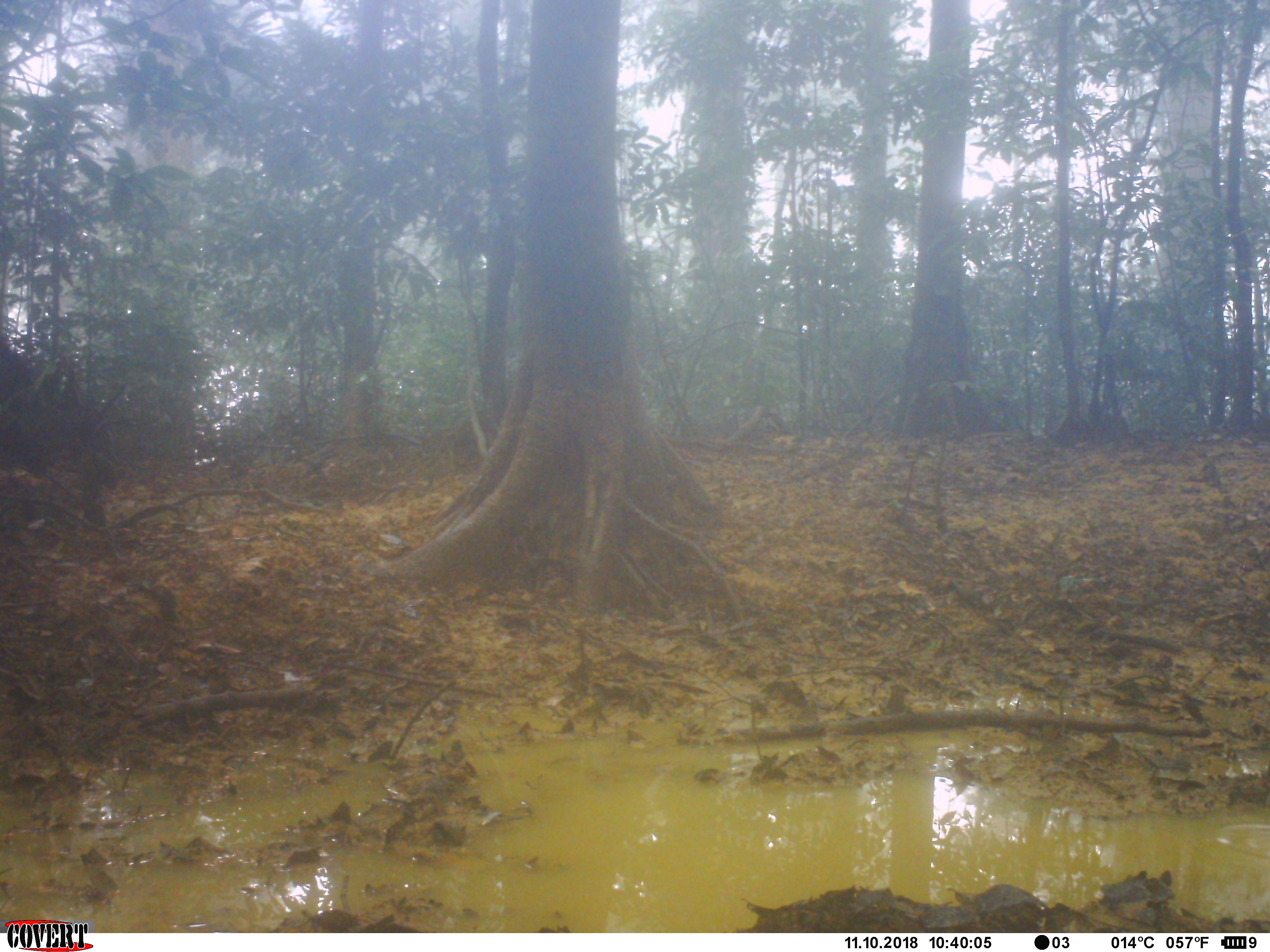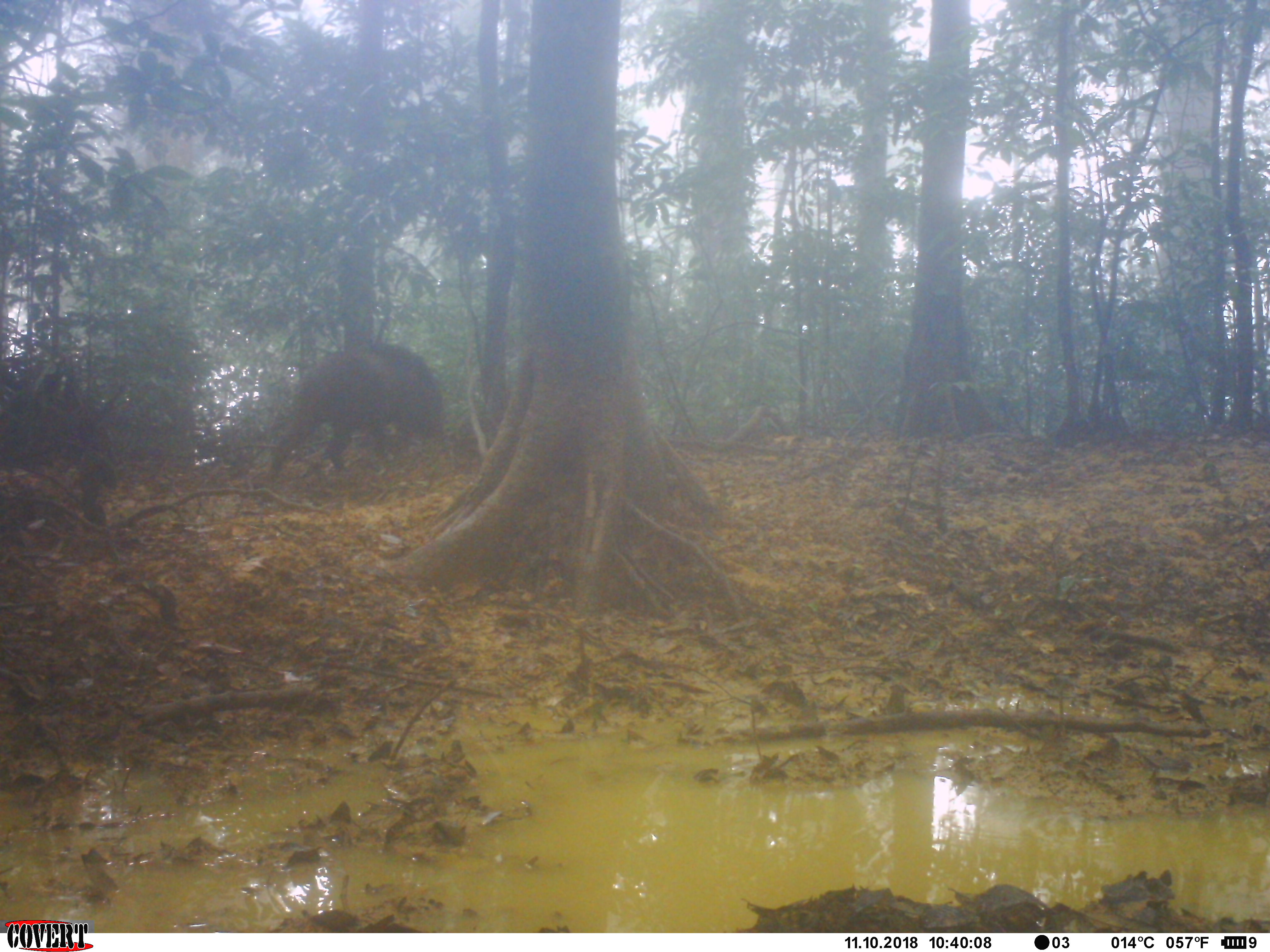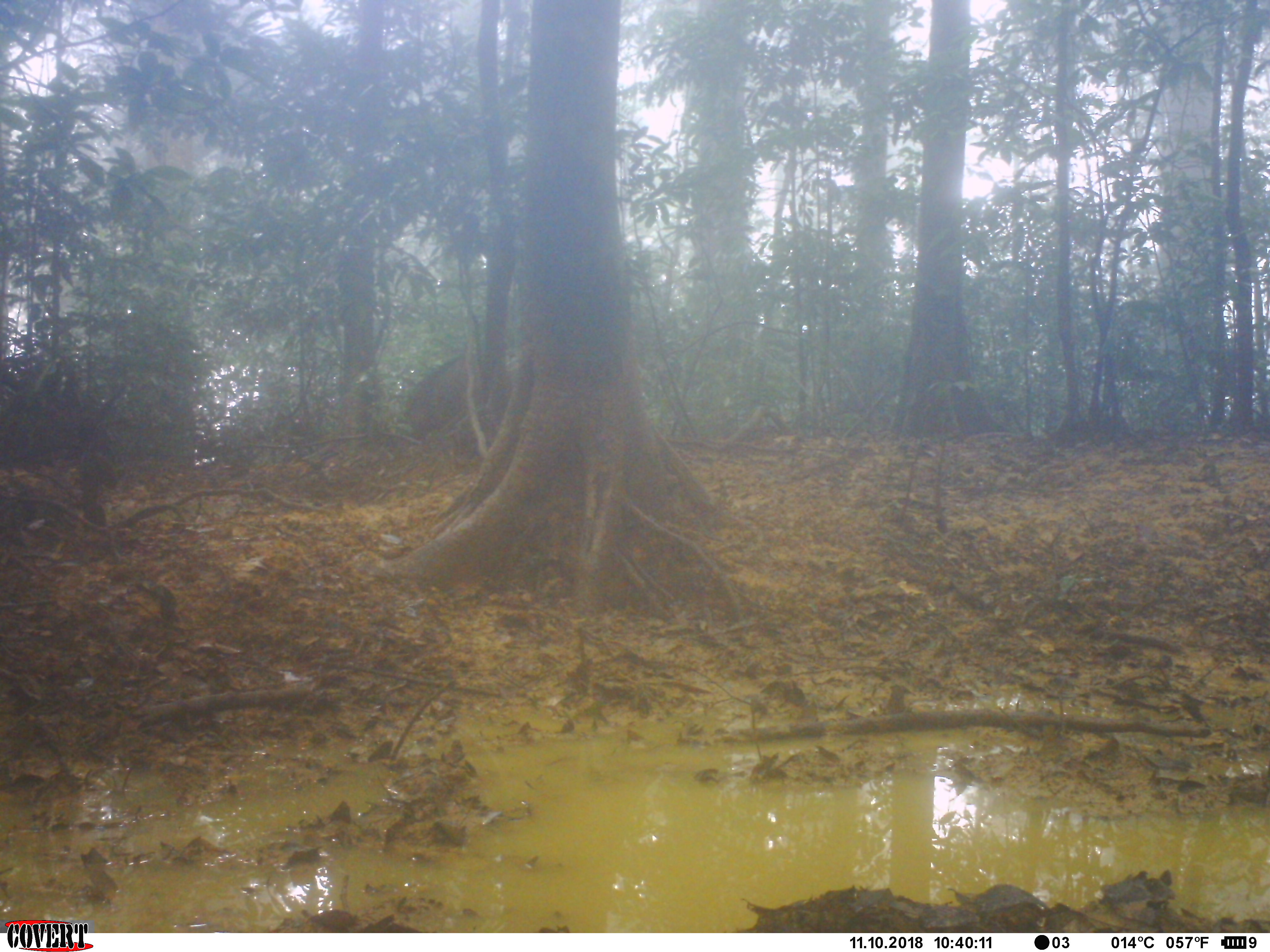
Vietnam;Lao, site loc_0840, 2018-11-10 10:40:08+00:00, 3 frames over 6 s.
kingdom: Animalia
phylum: Chordata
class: Mammalia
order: Artiodactyla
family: Suidae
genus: Sus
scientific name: Sus scrofa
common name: eurasian wild pig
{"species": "eurasian wild pig (Sus scrofa)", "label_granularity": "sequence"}